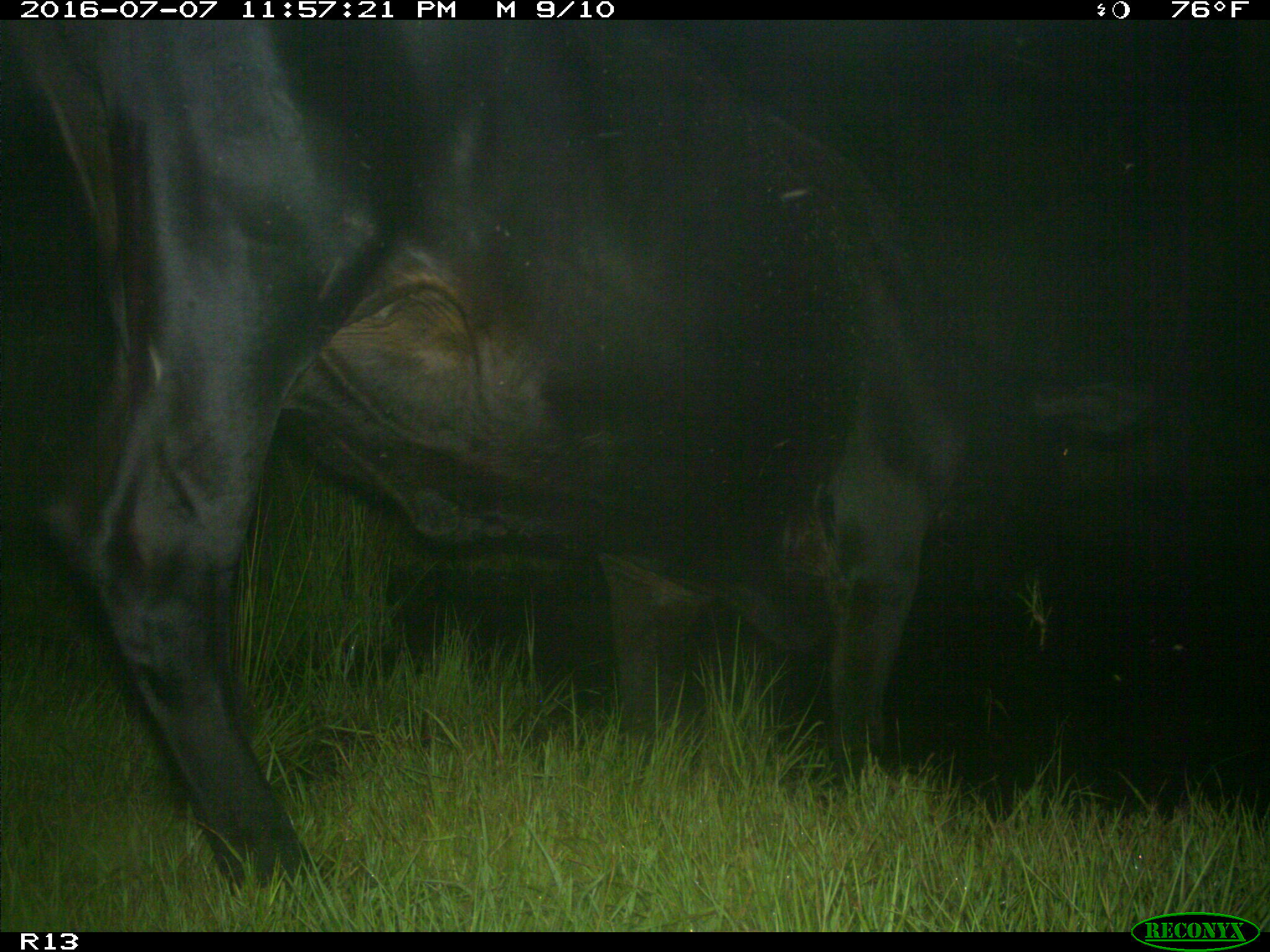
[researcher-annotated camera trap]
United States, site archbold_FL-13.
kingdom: Animalia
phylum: Chordata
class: Mammalia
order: Artiodactyla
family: Bovidae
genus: Bos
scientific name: Bos taurus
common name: domestic cow